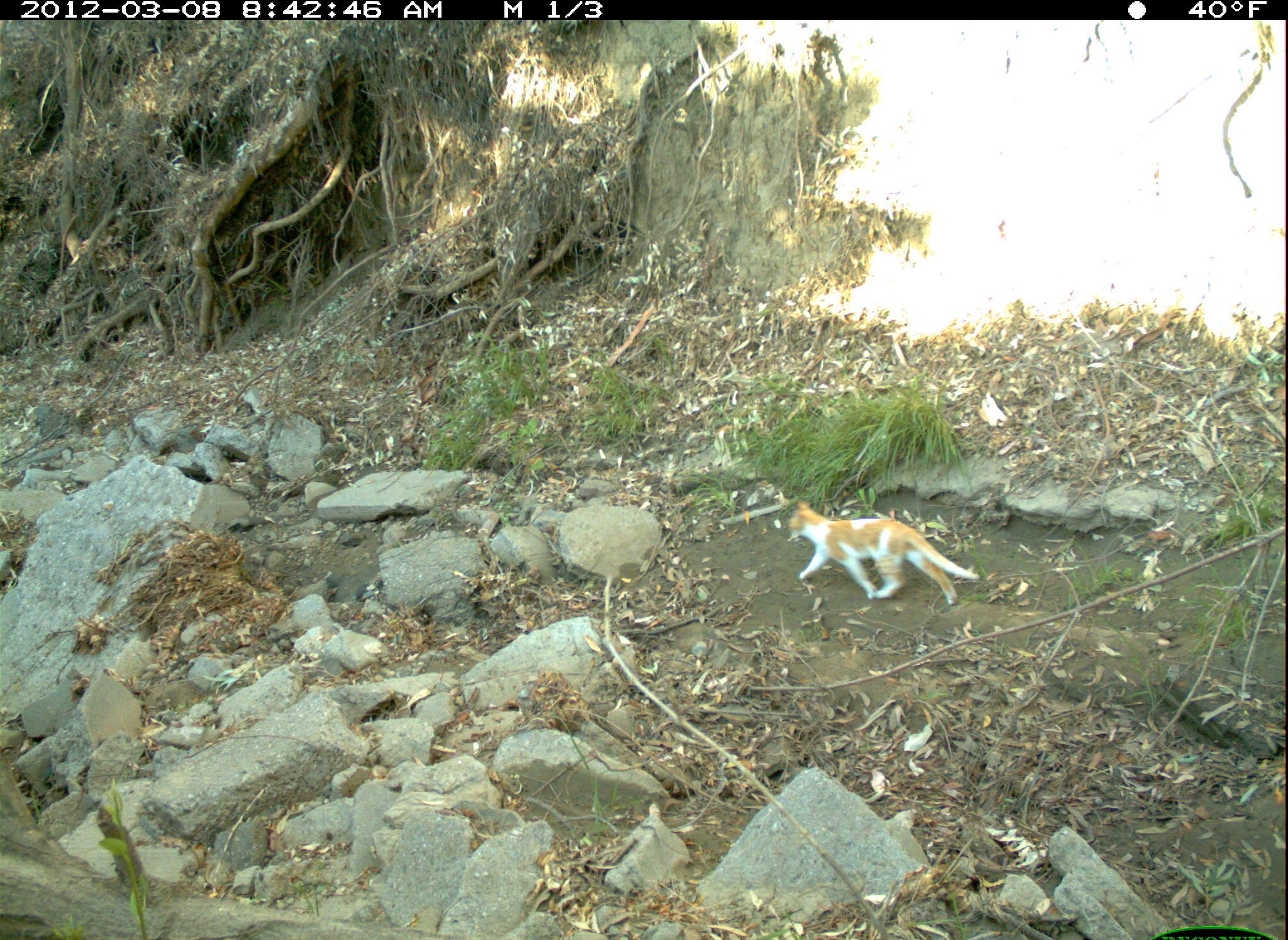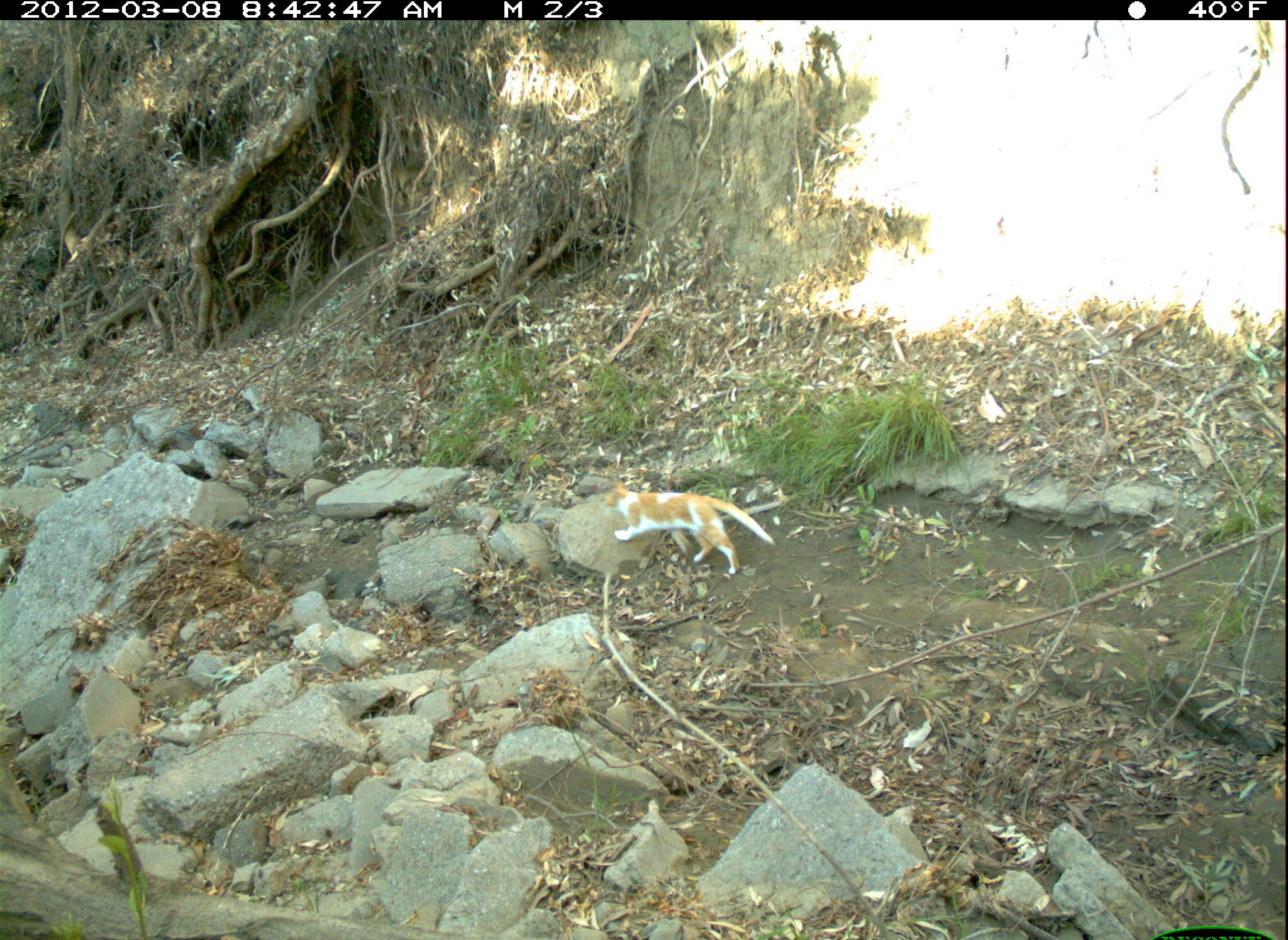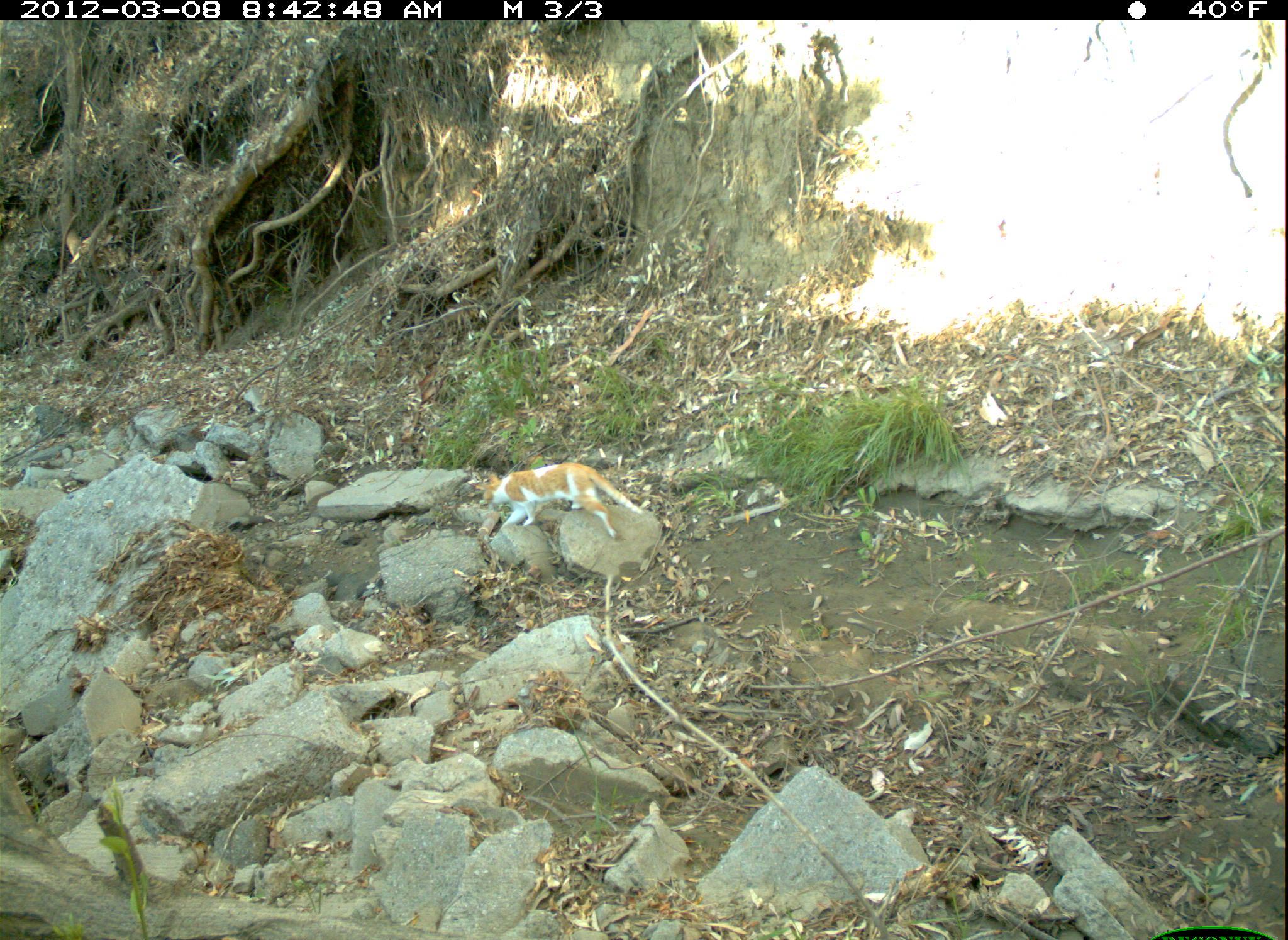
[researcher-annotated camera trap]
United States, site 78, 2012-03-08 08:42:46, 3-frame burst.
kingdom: Animalia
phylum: Chordata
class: Mammalia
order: Carnivora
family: Felidae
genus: Felis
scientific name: Felis catus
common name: cat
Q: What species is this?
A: Cat (Felis catus).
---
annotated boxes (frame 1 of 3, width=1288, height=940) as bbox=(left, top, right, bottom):
cat: bbox=(776, 493, 989, 619)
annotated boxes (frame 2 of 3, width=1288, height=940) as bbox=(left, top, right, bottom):
cat: bbox=(596, 475, 782, 578)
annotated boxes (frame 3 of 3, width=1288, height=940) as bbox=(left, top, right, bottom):
cat: bbox=(470, 454, 649, 556)